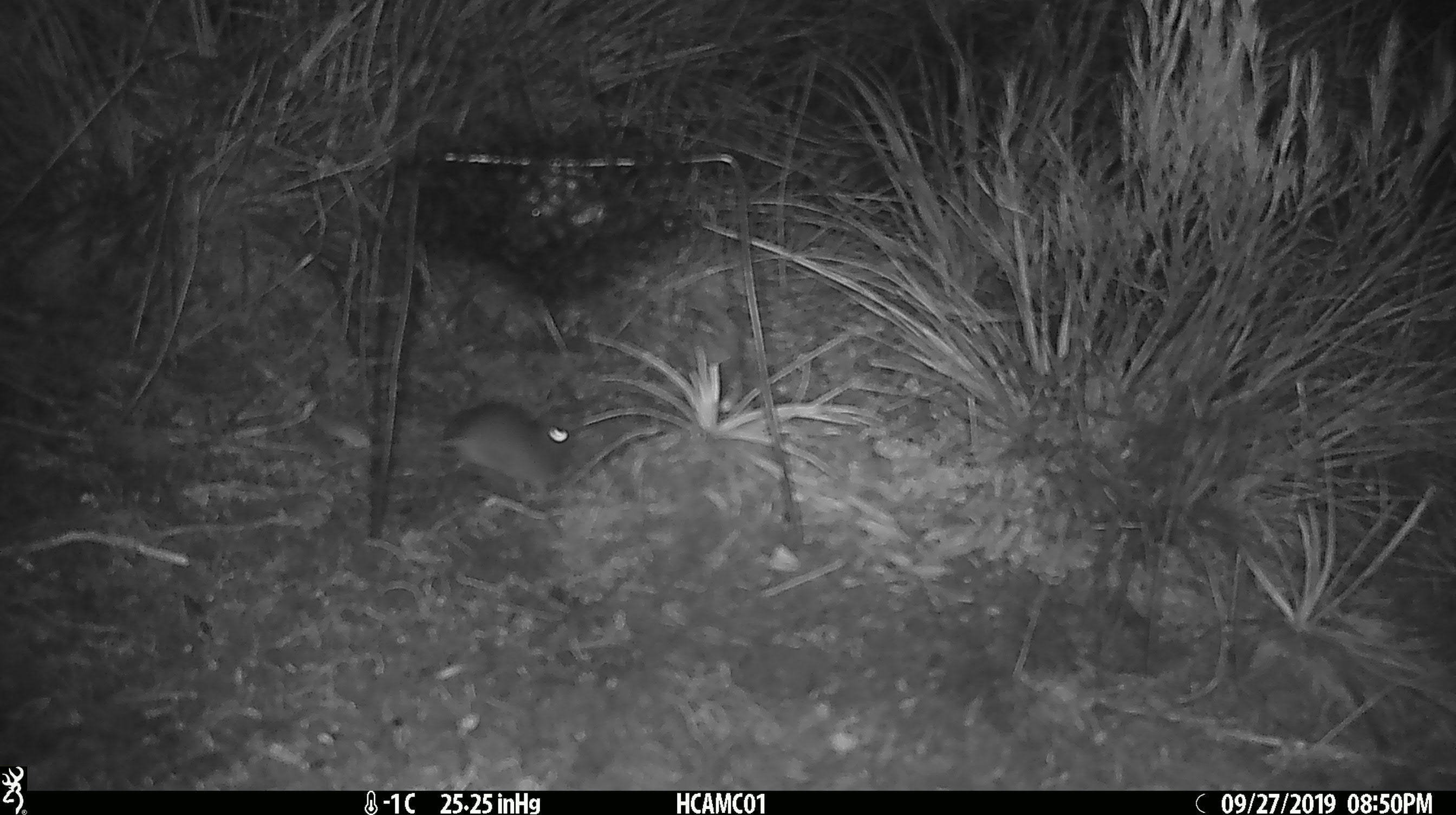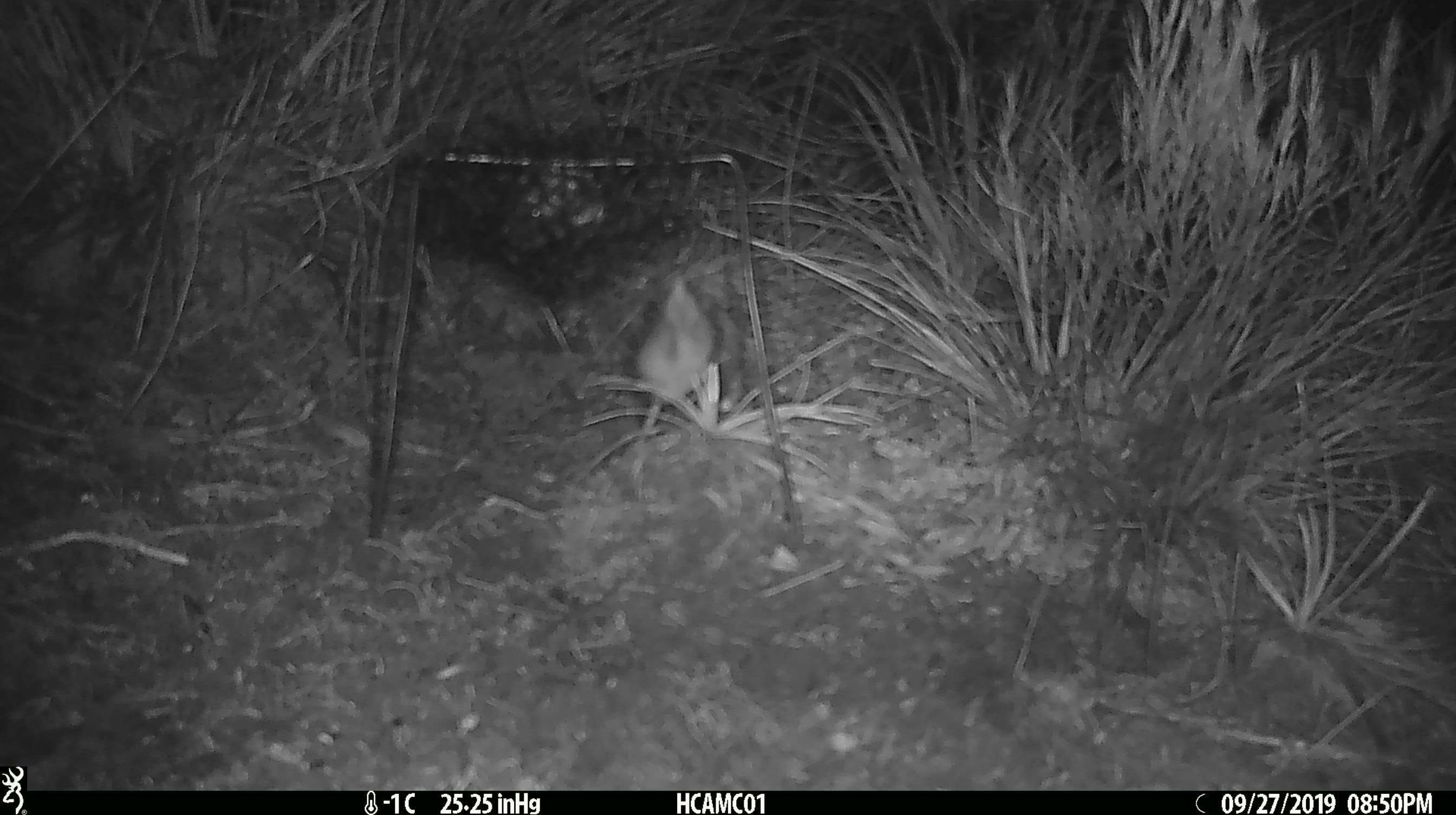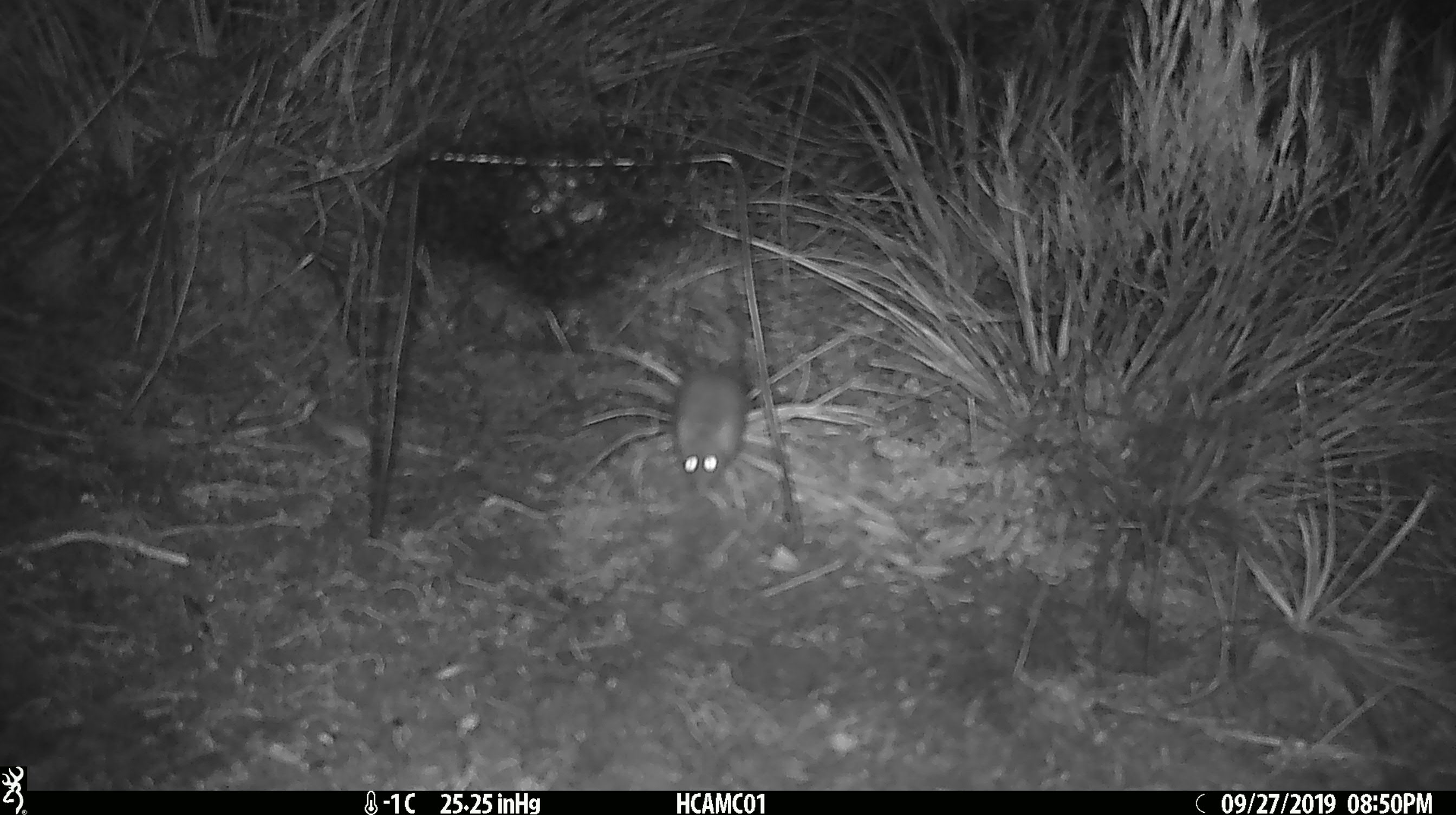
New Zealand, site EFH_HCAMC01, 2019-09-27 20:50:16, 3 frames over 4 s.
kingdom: Animalia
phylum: Chordata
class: Mammalia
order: Rodentia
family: Muridae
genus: Mus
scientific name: Mus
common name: mouse